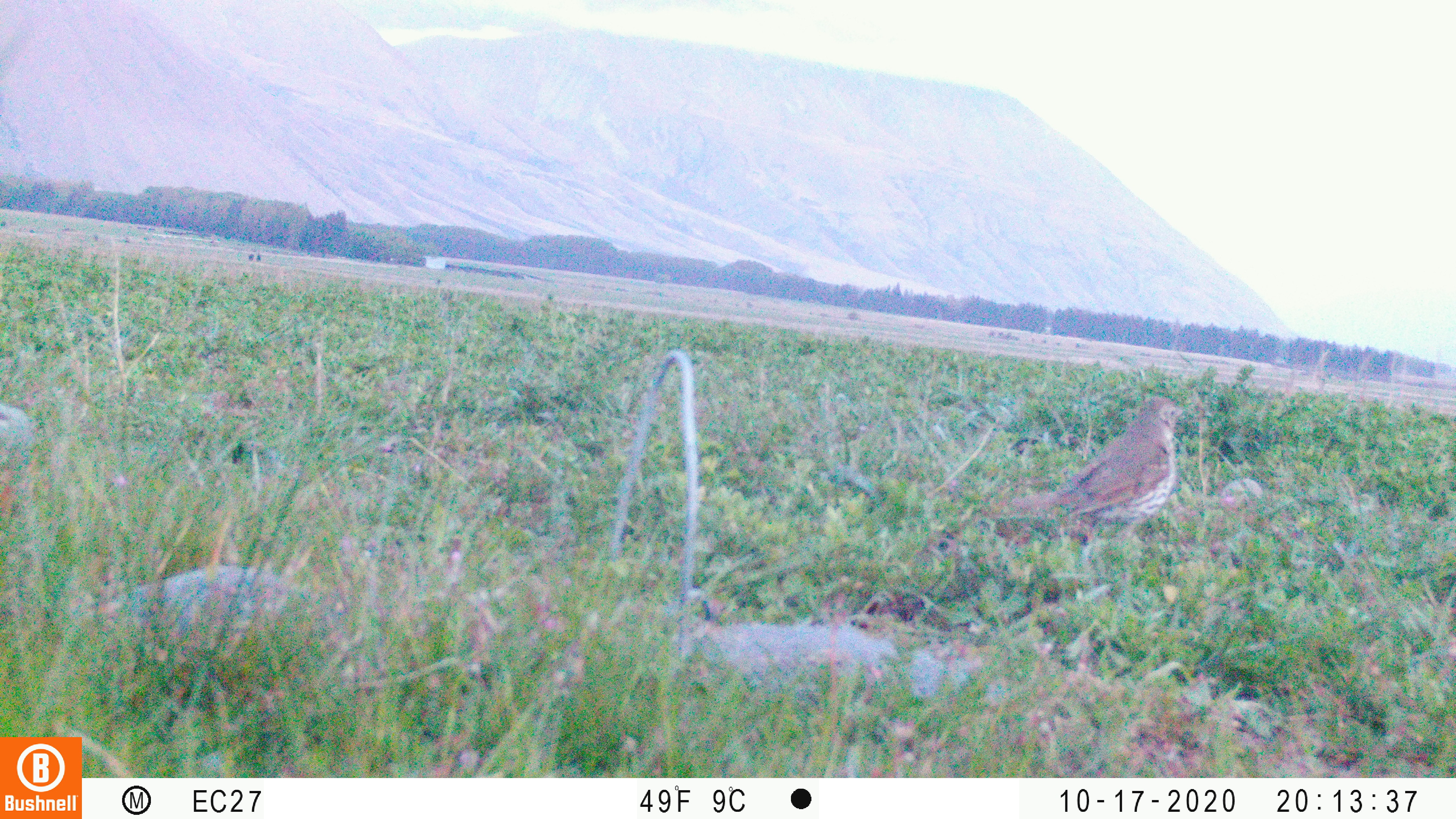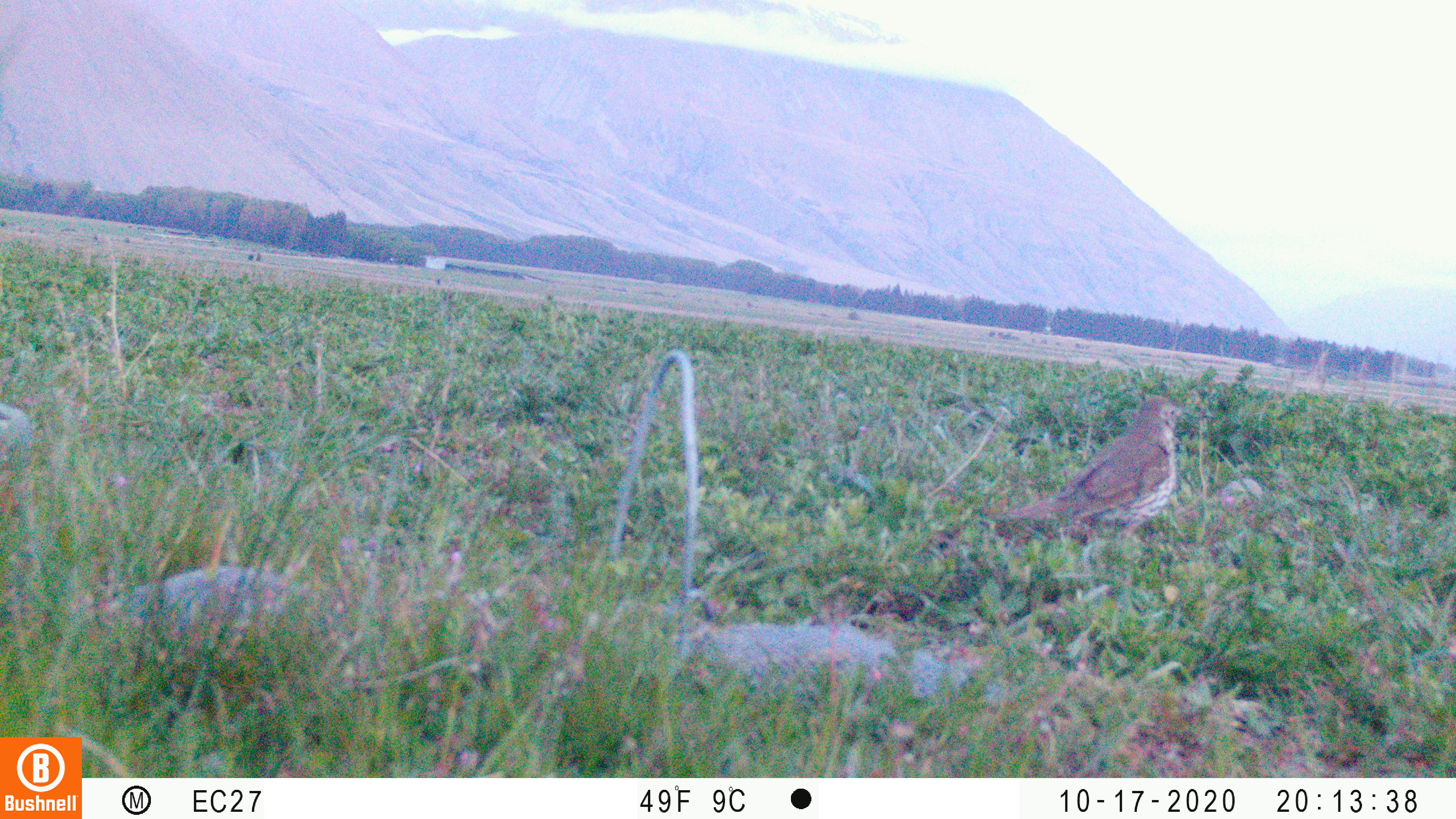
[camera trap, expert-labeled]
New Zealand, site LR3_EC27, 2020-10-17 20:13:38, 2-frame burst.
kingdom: Animalia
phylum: Chordata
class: Aves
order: Passeriformes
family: Turdidae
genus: Turdus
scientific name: Turdus philomelos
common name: song thrush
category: thrush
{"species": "thrush (song thrush) (Turdus philomelos)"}